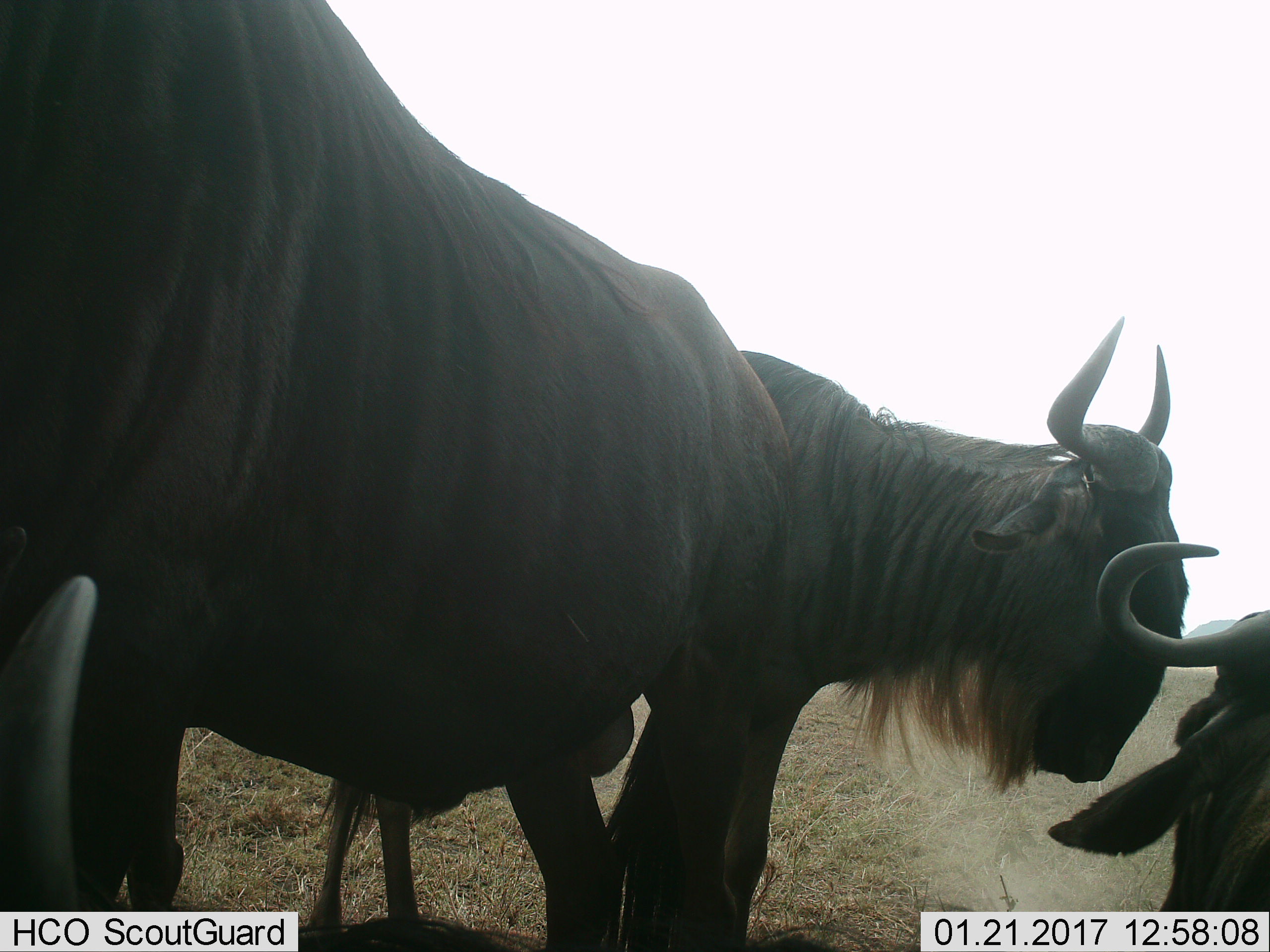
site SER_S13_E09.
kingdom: Animalia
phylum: Chordata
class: Mammalia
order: Artiodactyla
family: Bovidae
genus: Connochaetes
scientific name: Connochaetes taurinus taurinus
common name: blue wildebeest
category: wildebeestblue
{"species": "wildebeestblue (blue wildebeest) (Connochaetes taurinus taurinus)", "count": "3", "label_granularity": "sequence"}